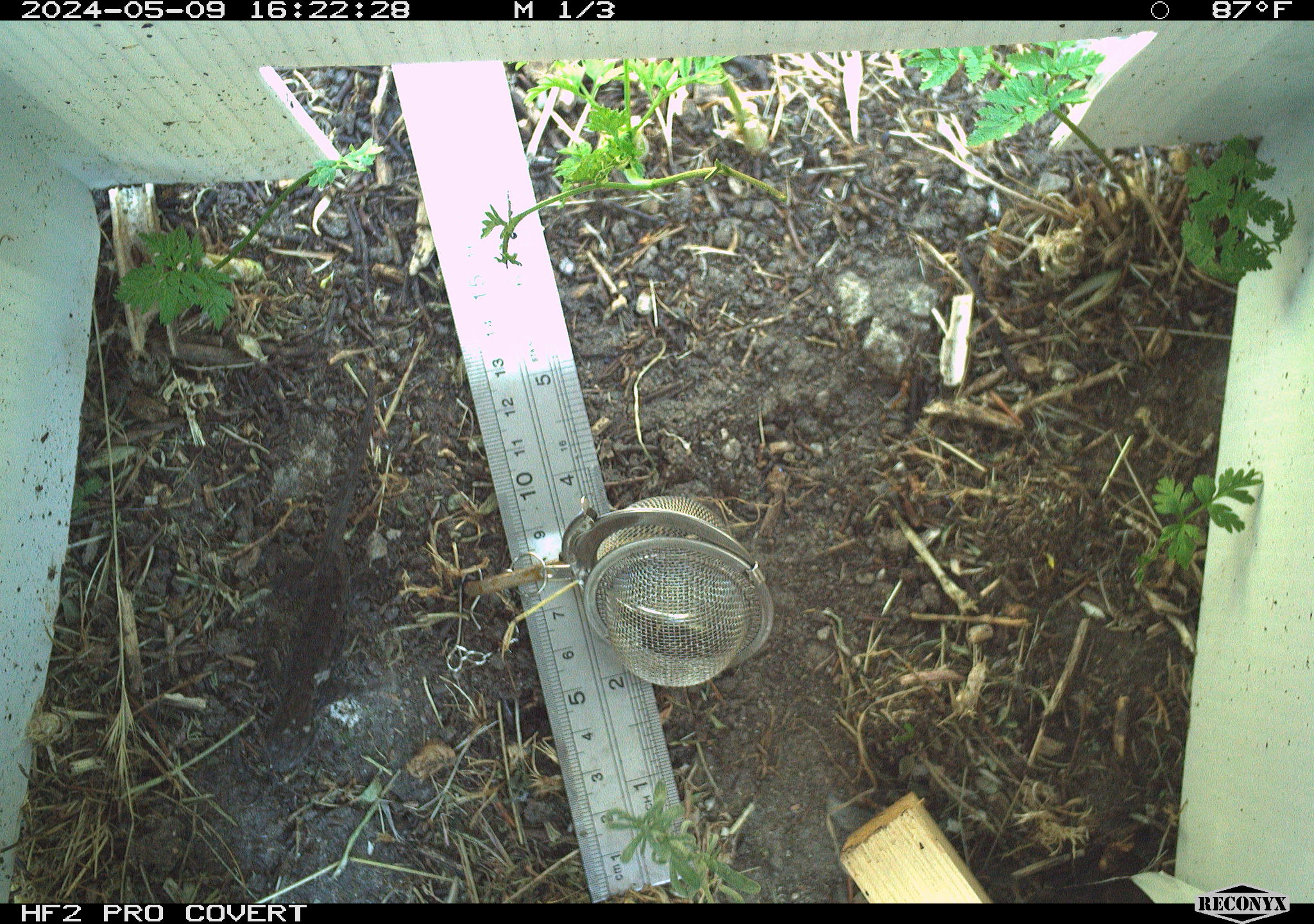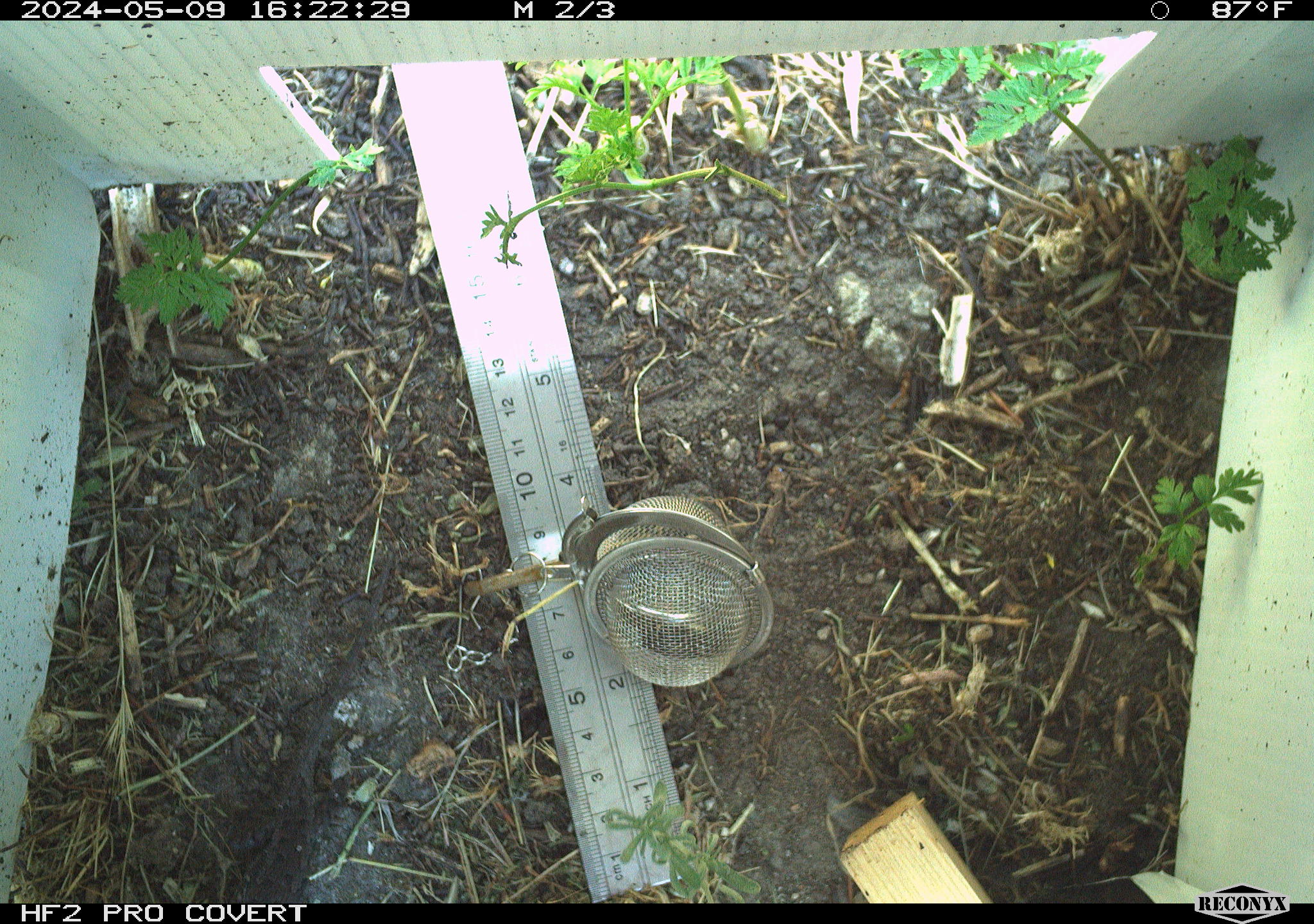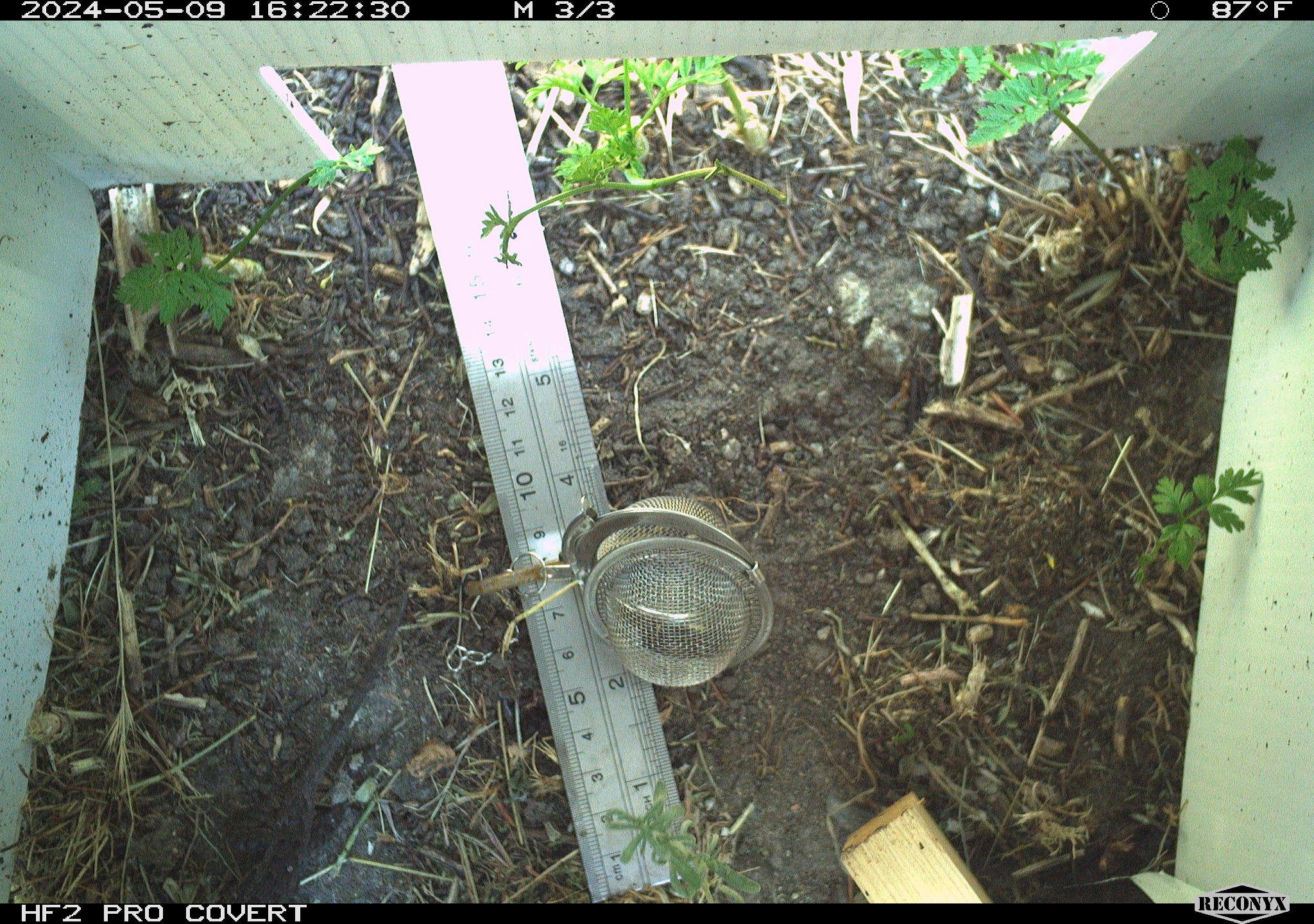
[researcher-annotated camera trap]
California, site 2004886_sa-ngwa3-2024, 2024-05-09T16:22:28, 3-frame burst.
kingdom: Animalia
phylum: Chordata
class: Reptilia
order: Squamata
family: Phrynosomatidae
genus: Sceloporus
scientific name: Sceloporus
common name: spiny lizards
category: sceloporus species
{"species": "sceloporus species (spiny lizards) (Sceloporus)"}